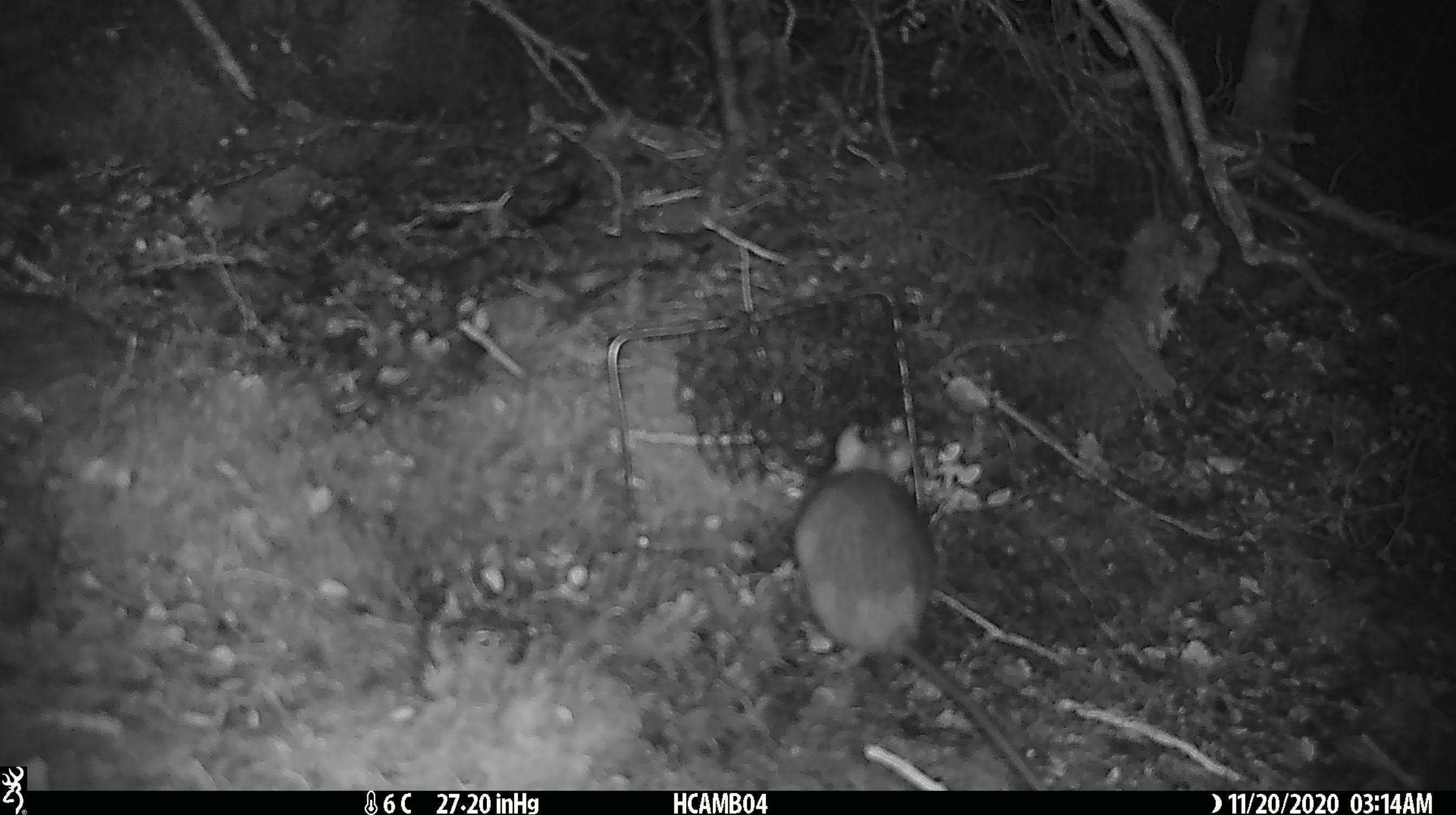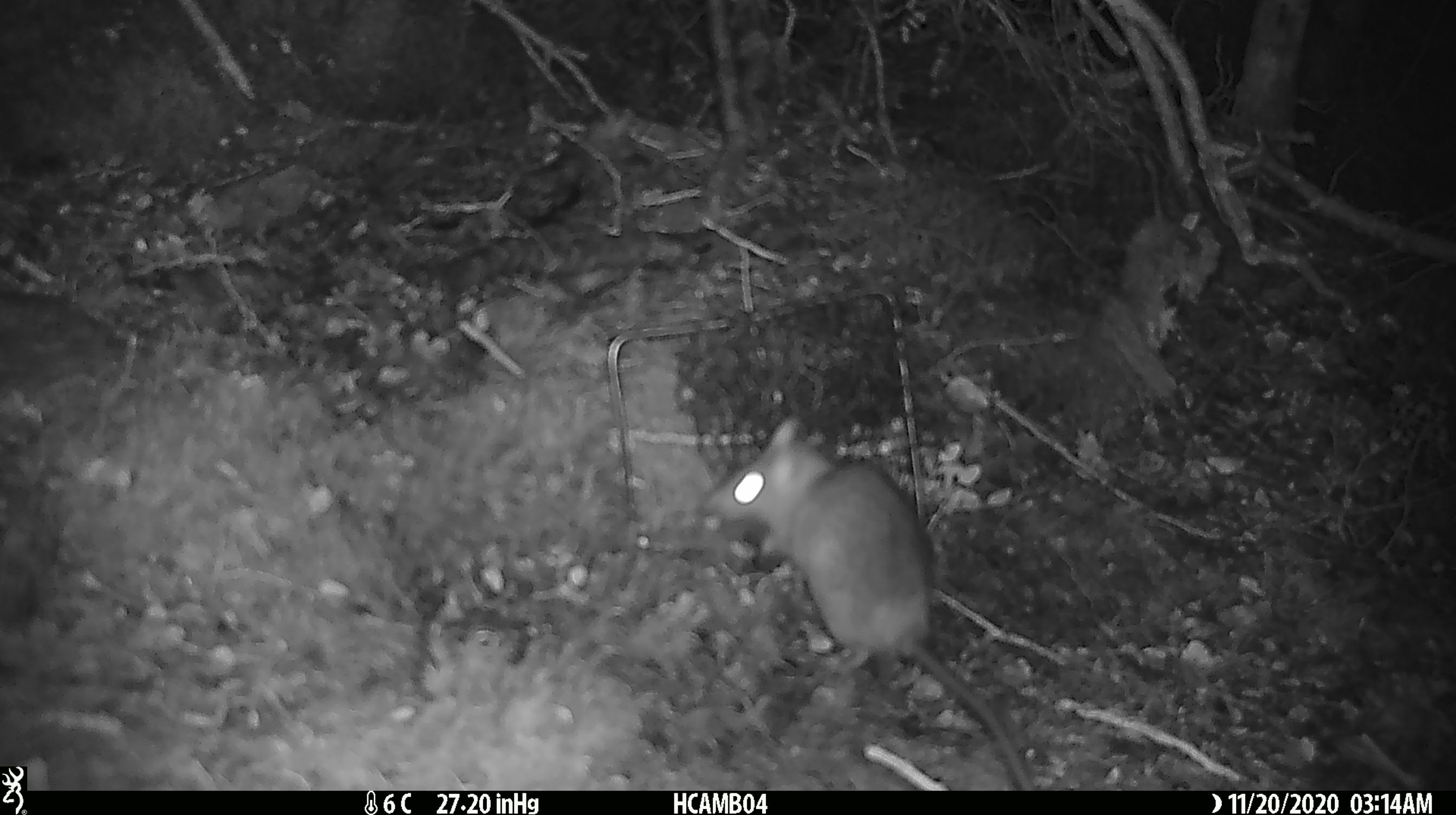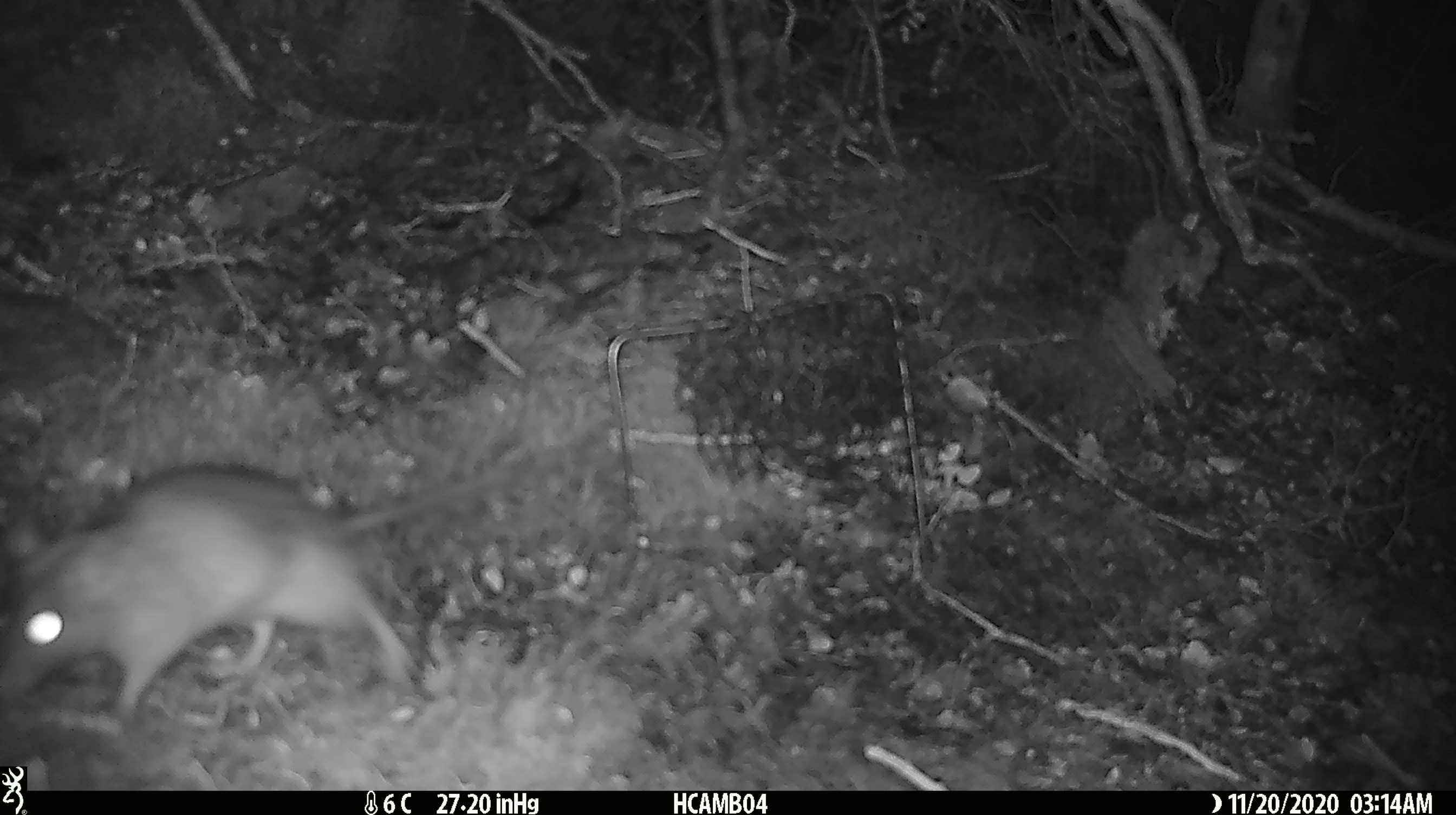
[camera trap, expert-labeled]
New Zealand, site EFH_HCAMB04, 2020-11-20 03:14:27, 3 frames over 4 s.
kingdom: Animalia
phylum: Chordata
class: Mammalia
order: Rodentia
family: Muridae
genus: Rattus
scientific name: Rattus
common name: rat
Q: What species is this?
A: Rat (Rattus).